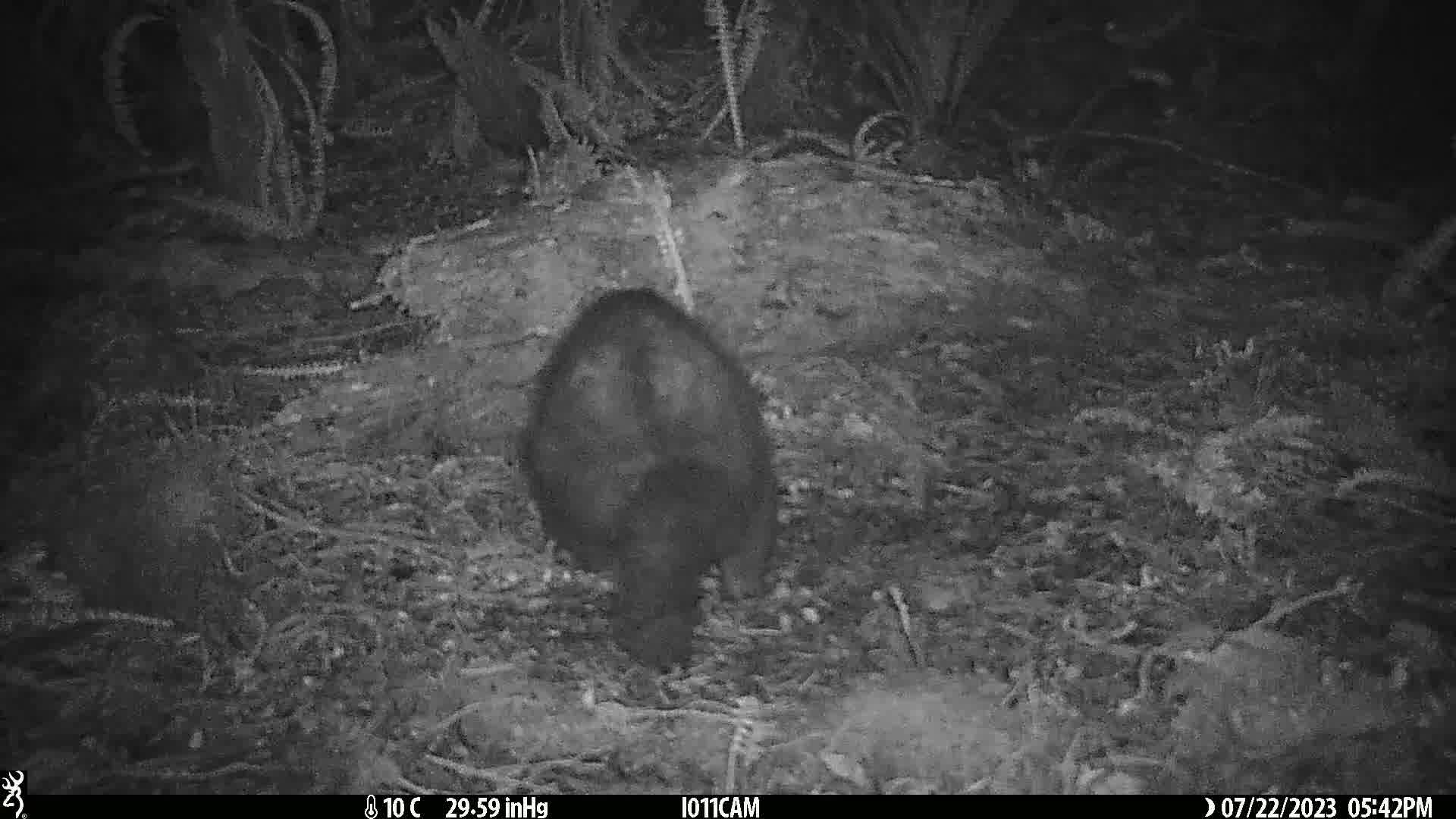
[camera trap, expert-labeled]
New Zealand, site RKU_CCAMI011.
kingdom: Animalia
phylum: Chordata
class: Mammalia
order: Diprotodontia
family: Phalangeridae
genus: Trichosurus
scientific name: Trichosurus vulpecula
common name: common brushtail possum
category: possum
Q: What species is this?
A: Possum (common brushtail possum) (Trichosurus vulpecula).